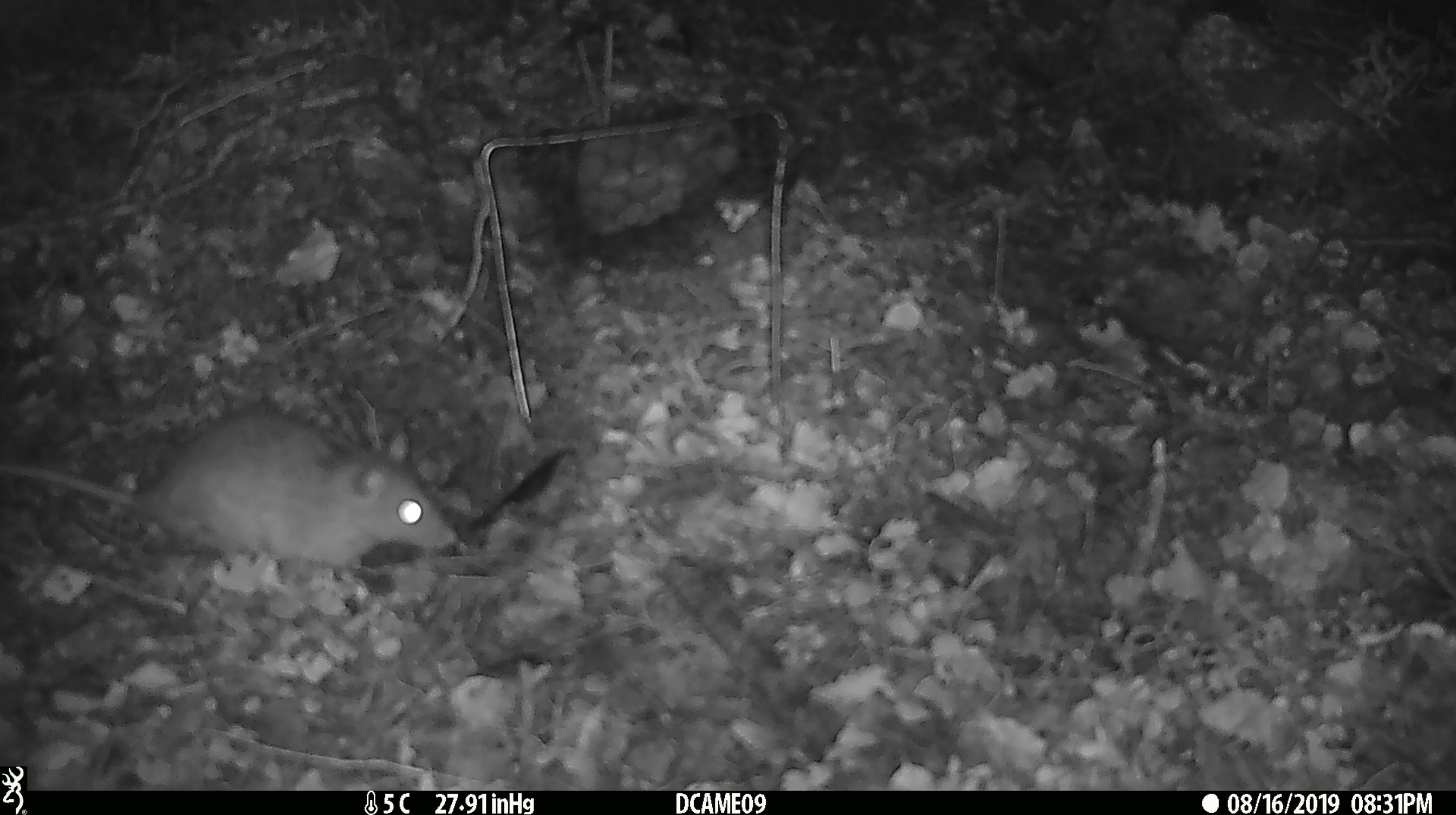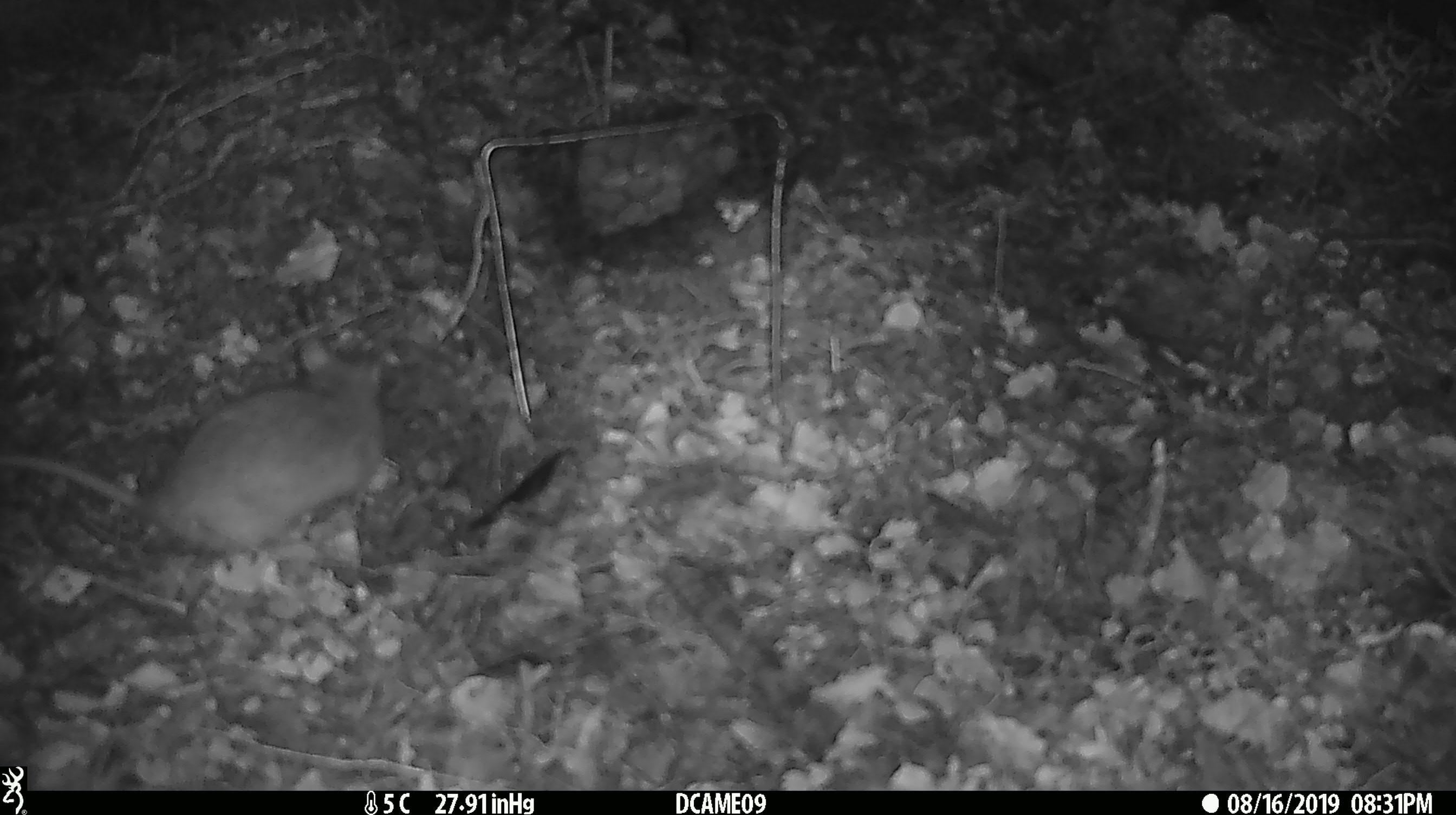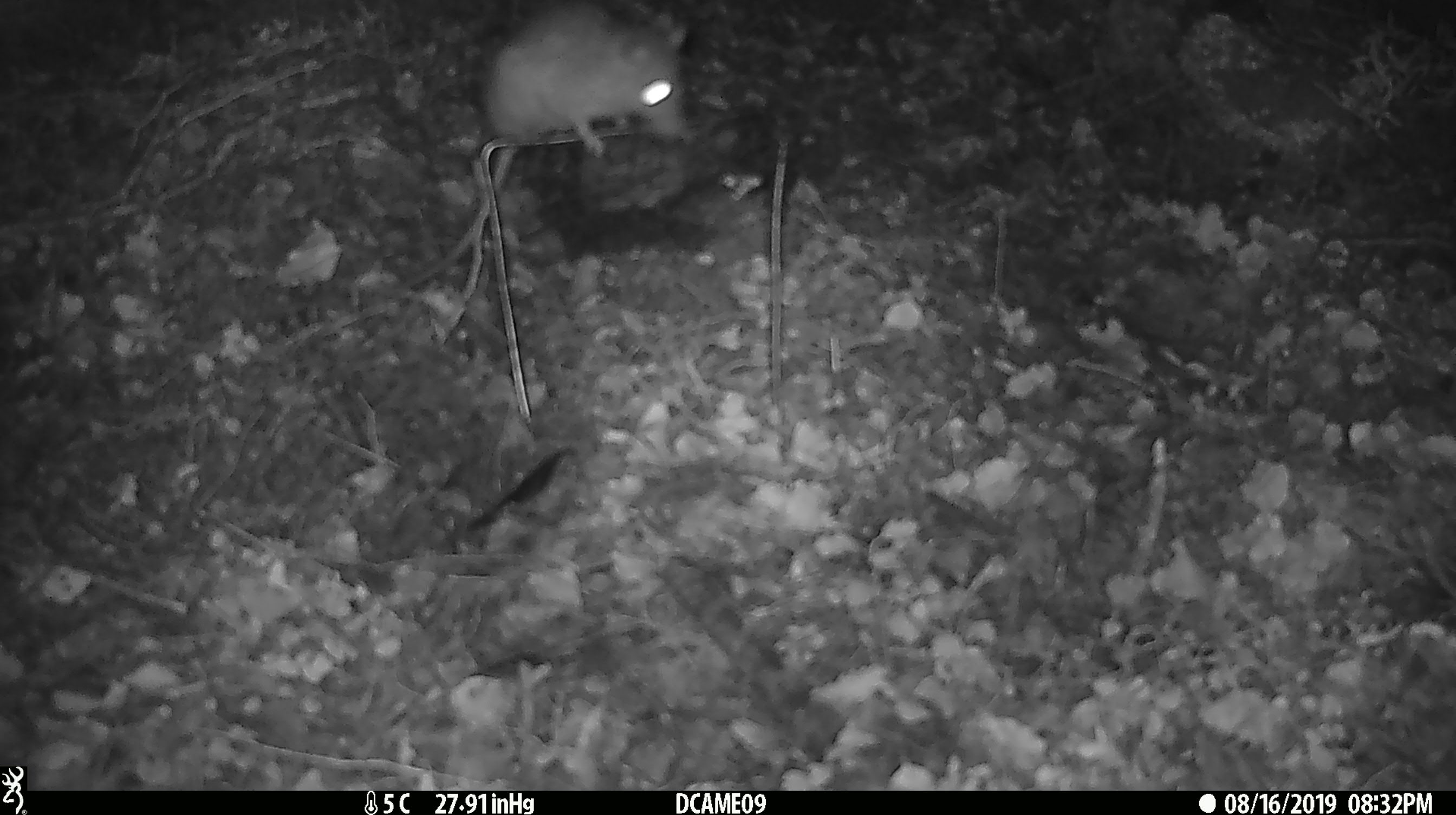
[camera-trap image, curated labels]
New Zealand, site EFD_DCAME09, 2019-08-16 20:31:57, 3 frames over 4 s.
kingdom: Animalia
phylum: Chordata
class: Mammalia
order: Rodentia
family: Muridae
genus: Rattus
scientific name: Rattus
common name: rat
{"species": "rat (Rattus)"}